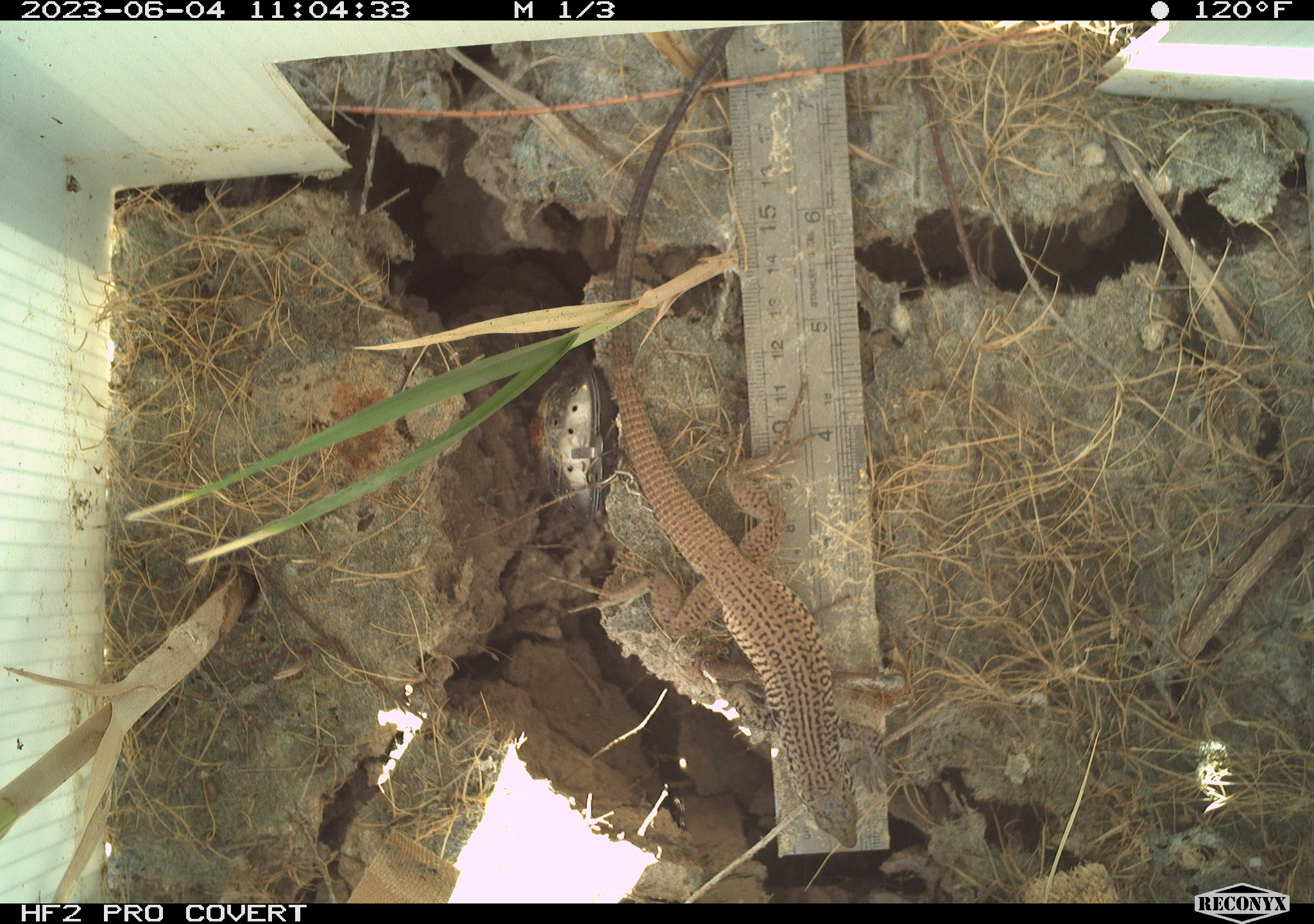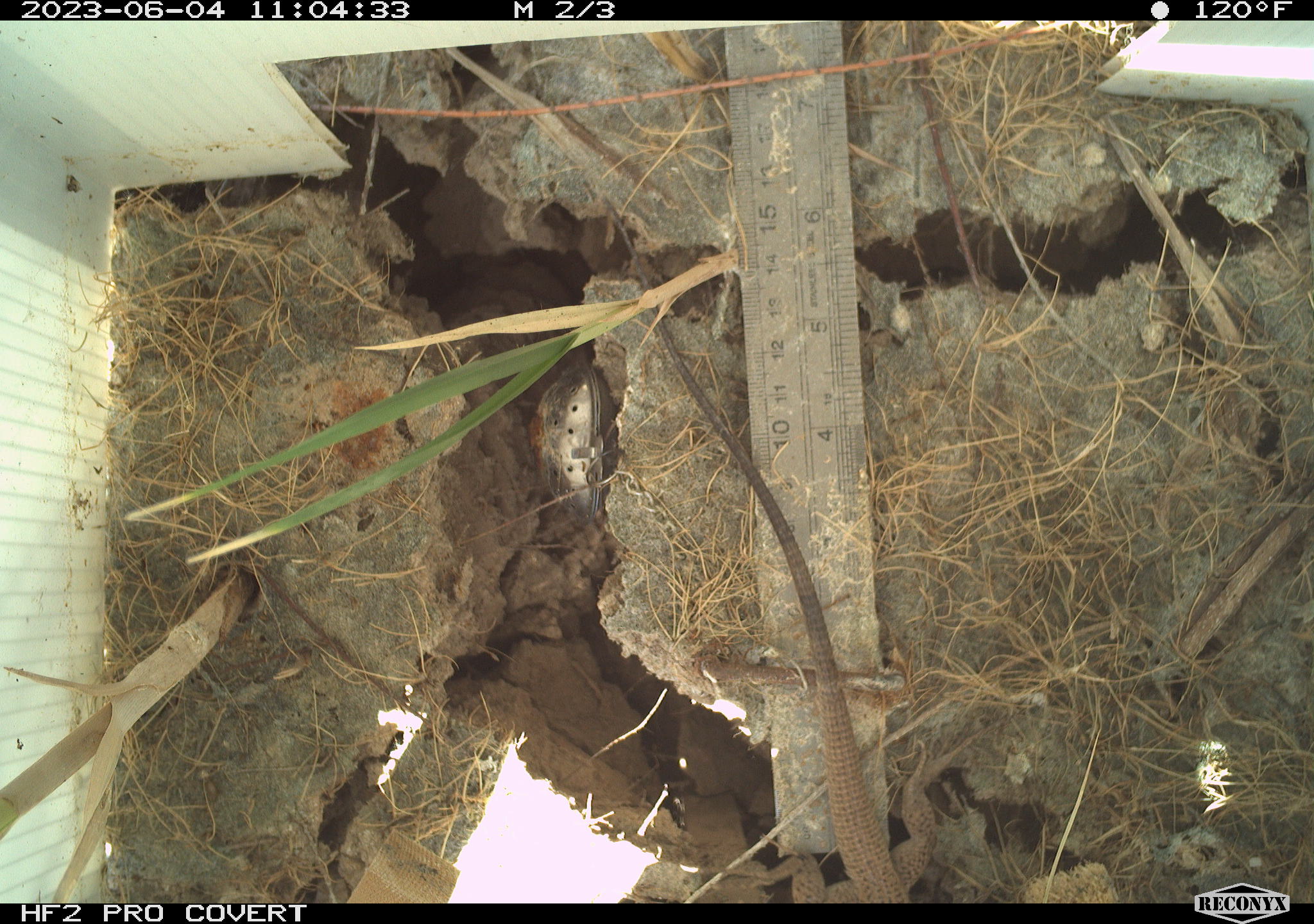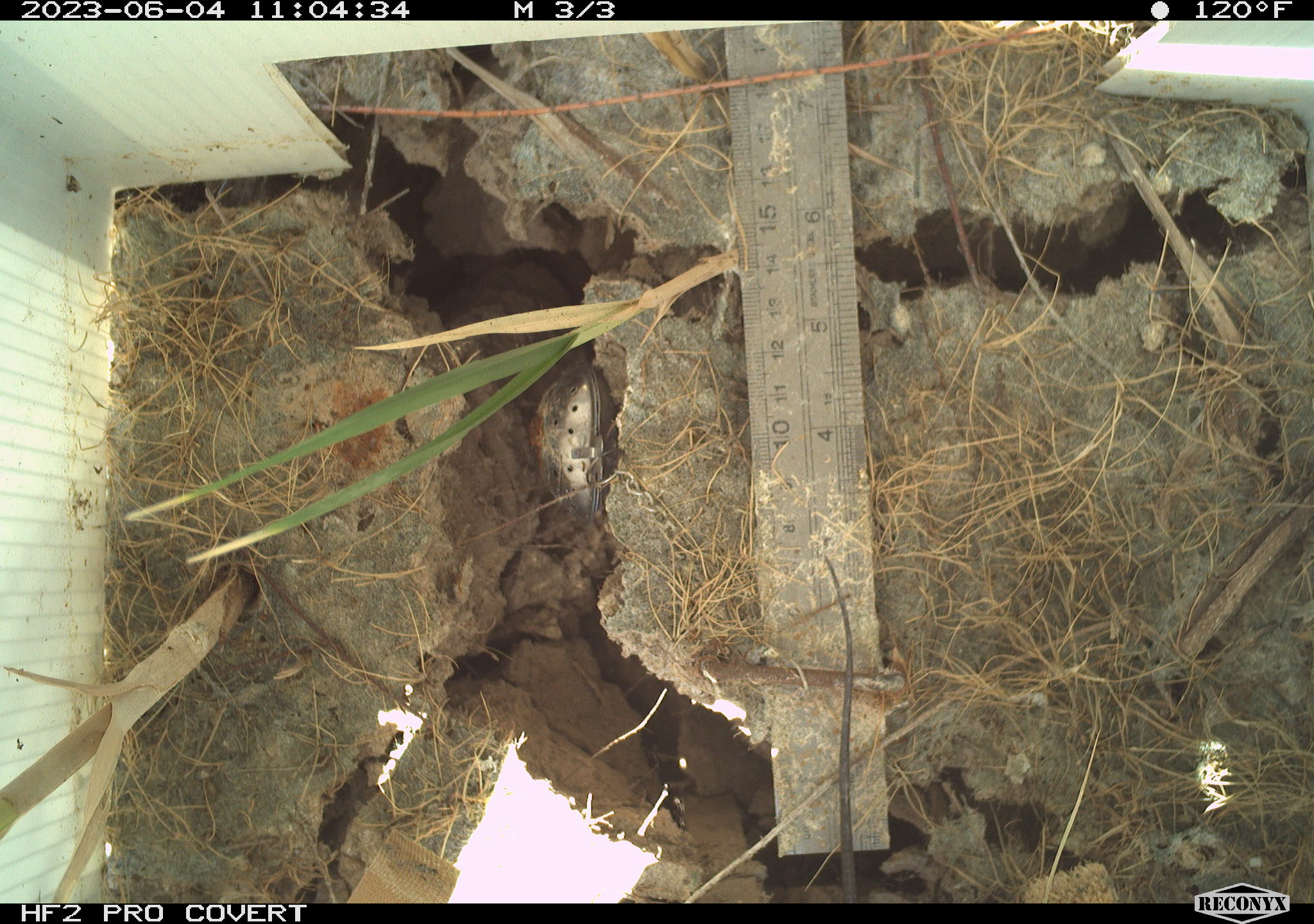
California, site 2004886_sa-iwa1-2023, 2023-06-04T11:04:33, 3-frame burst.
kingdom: Animalia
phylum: Chordata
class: Reptilia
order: Squamata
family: Teiidae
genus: Aspidoscelis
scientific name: Aspidoscelis tigris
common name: western whiptail